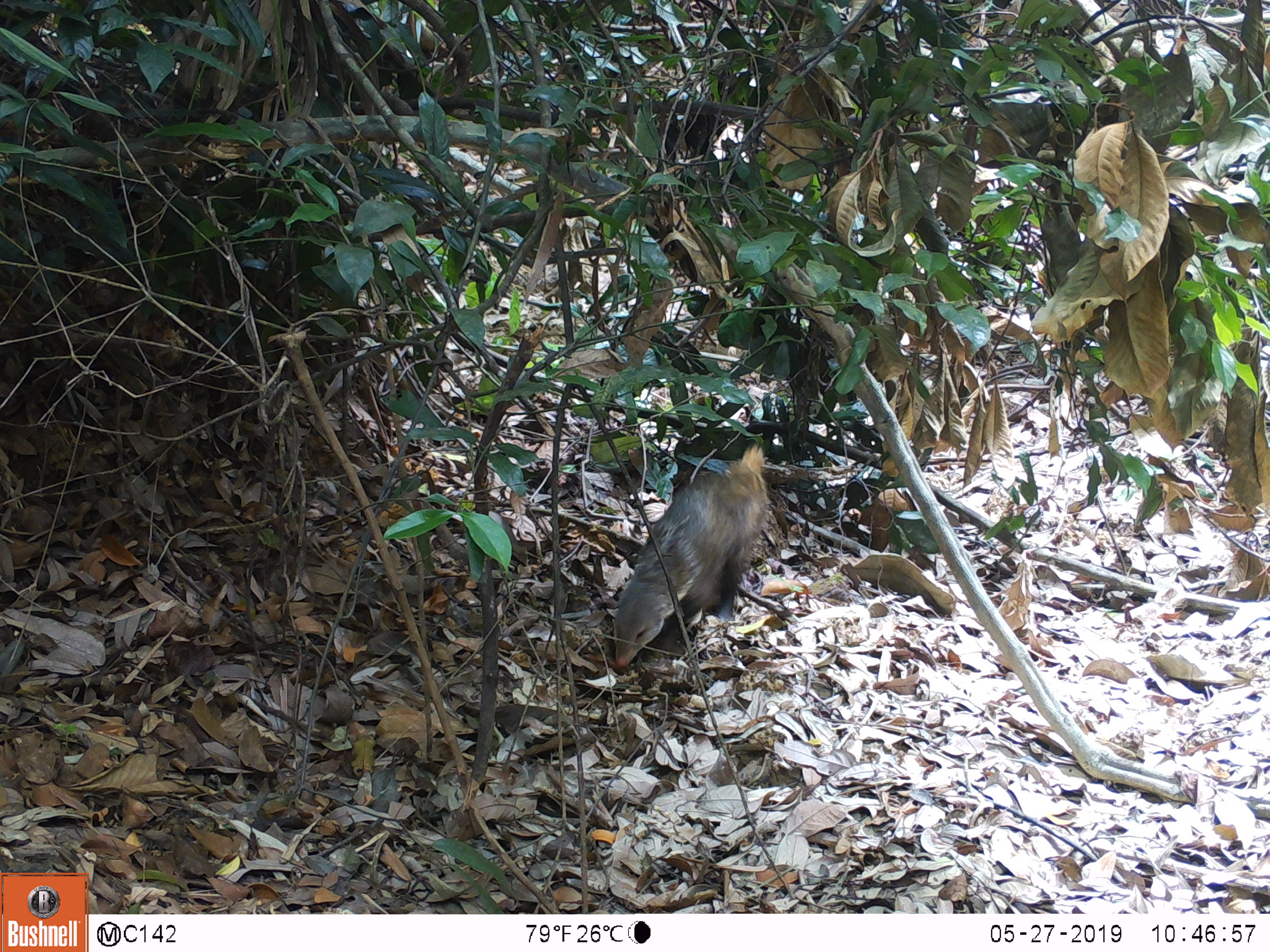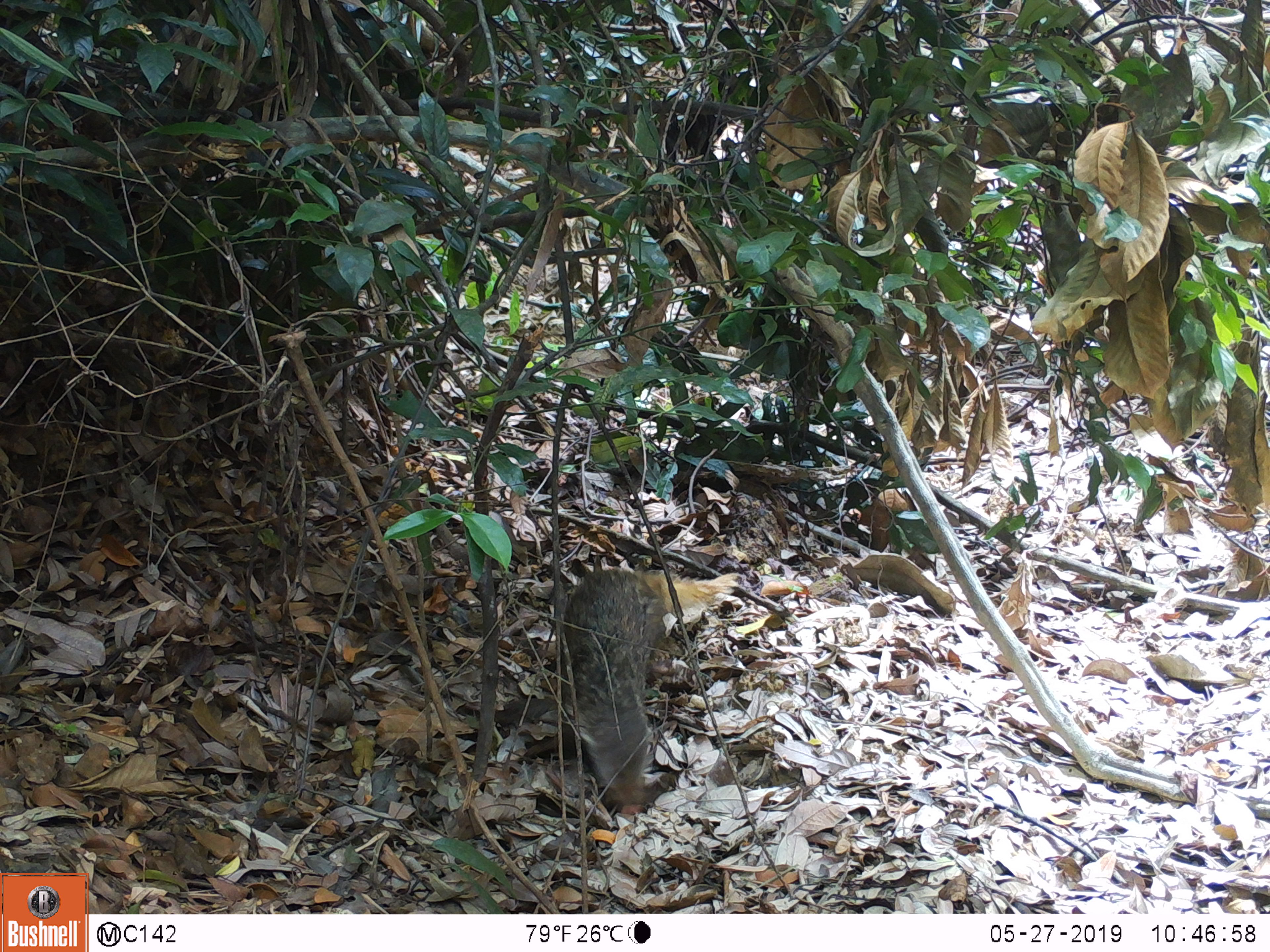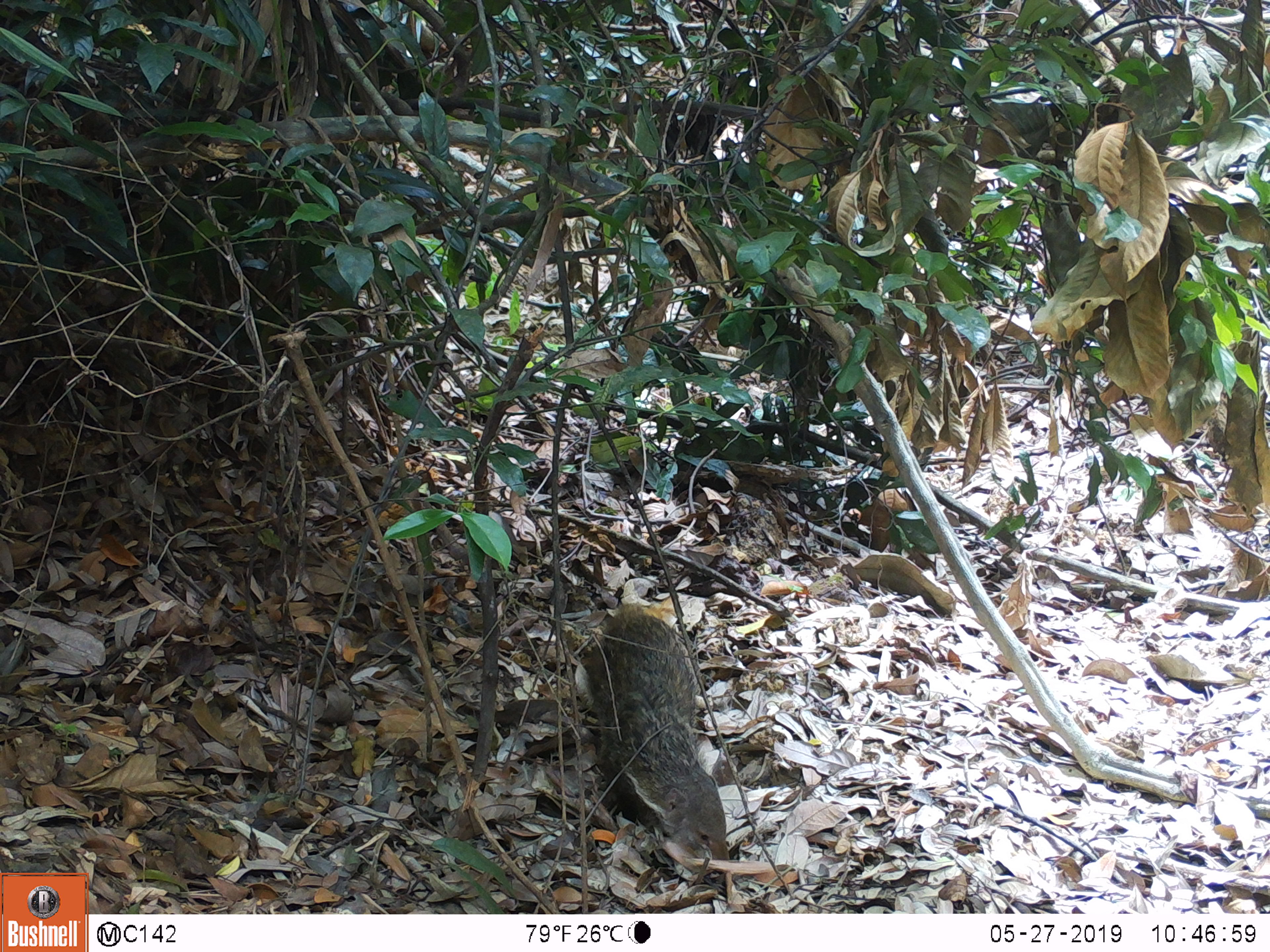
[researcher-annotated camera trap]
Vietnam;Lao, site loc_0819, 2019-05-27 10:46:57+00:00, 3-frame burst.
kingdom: Animalia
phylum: Chordata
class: Mammalia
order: Carnivora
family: Herpestidae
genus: Urva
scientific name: Urva urva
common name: crab-eating mongoose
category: crab eating mongoose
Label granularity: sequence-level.